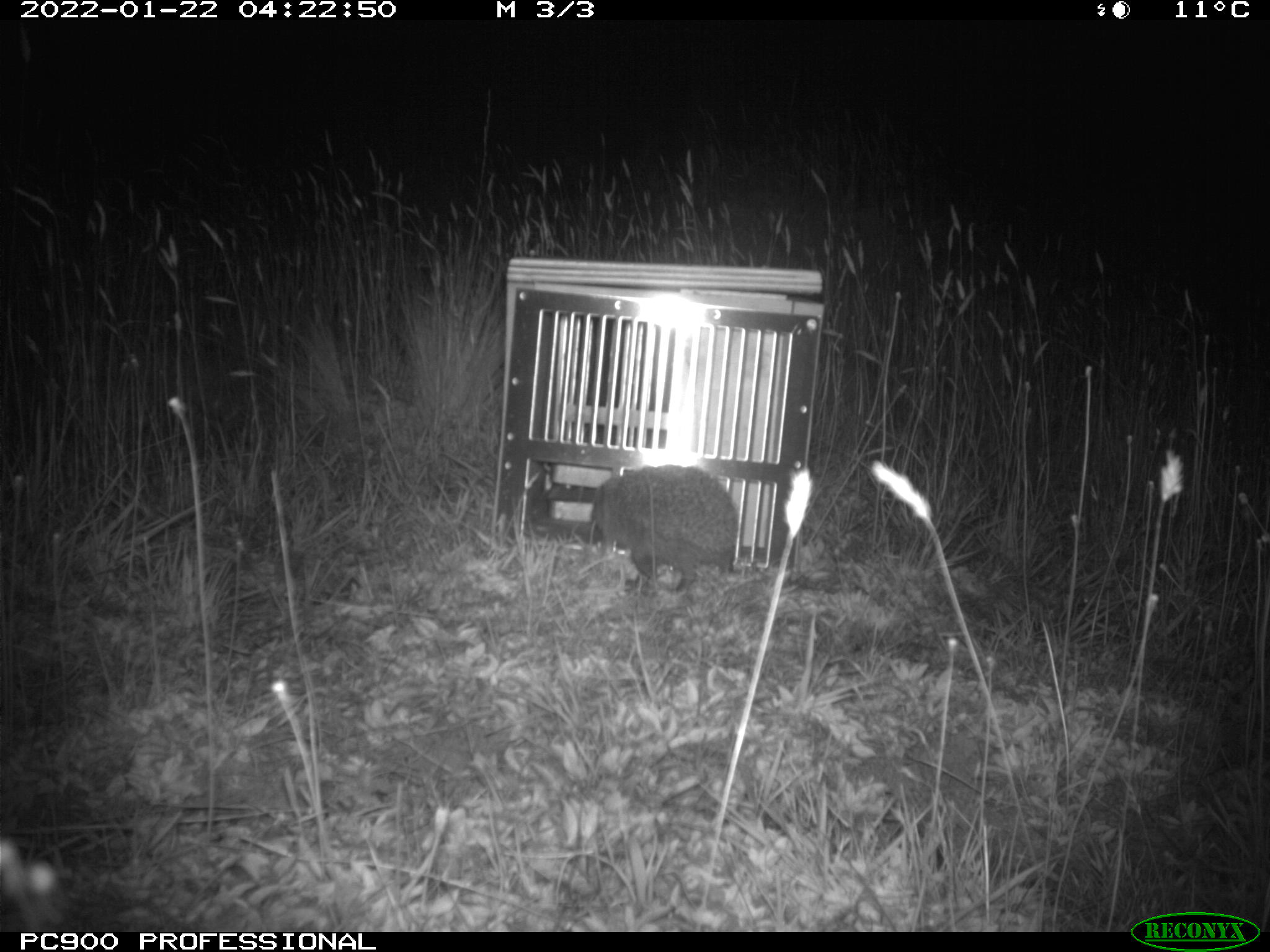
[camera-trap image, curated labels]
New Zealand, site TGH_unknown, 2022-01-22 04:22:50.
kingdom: Animalia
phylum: Chordata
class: Mammalia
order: Eulipotyphla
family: Erinaceidae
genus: Erinaceus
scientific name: Erinaceus europaeus europaeus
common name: european hedgehog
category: hedgehog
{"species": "hedgehog (european hedgehog) (Erinaceus europaeus europaeus)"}